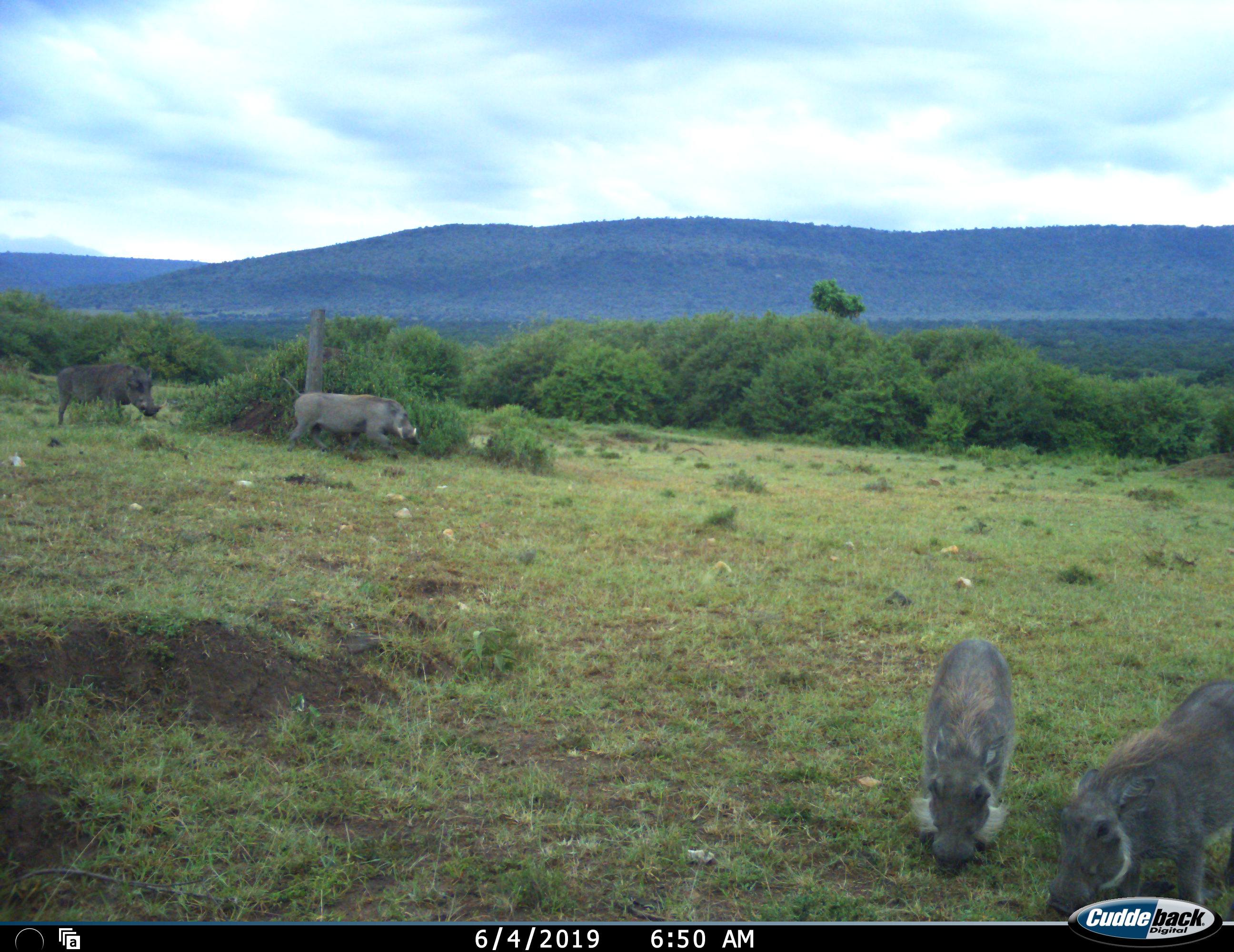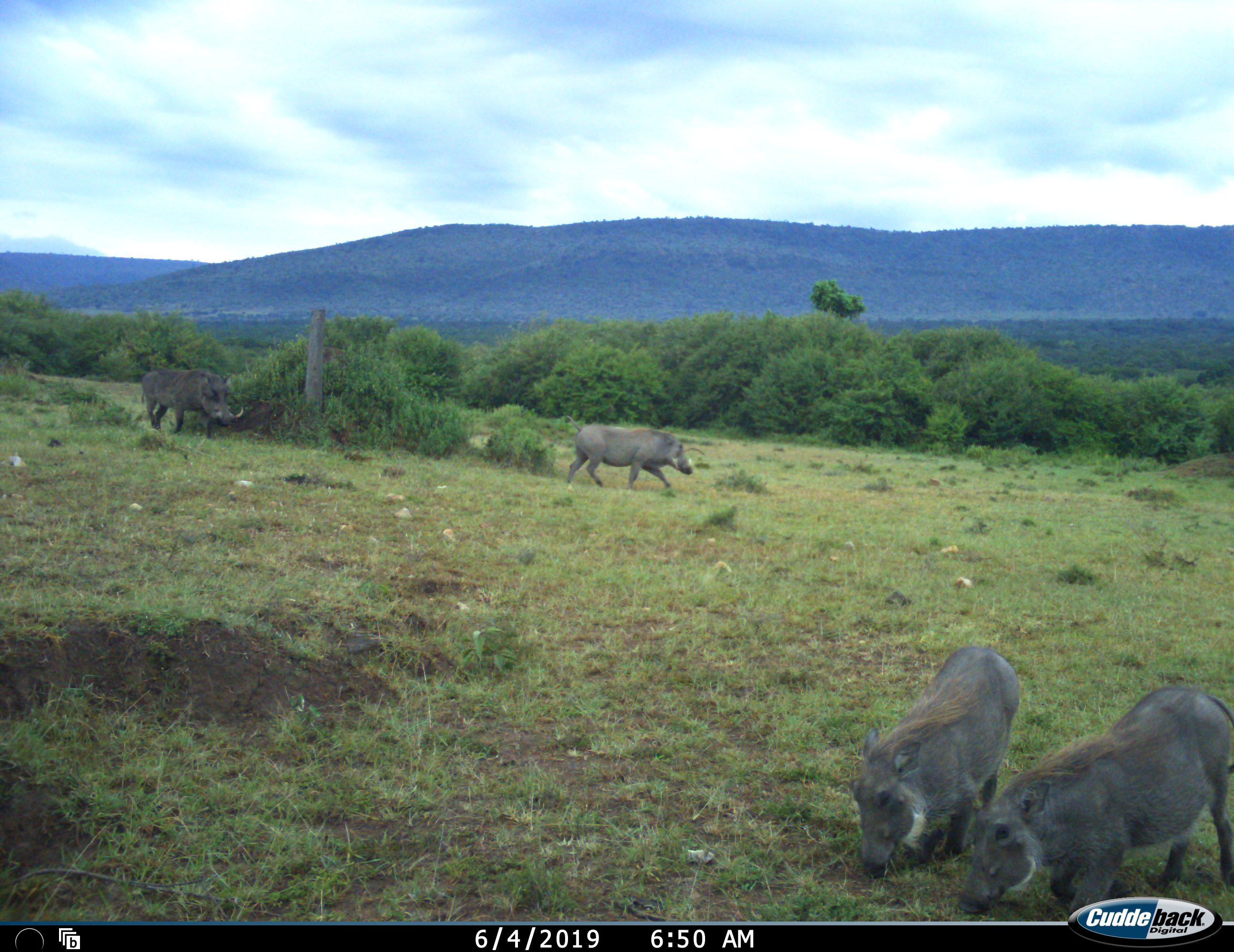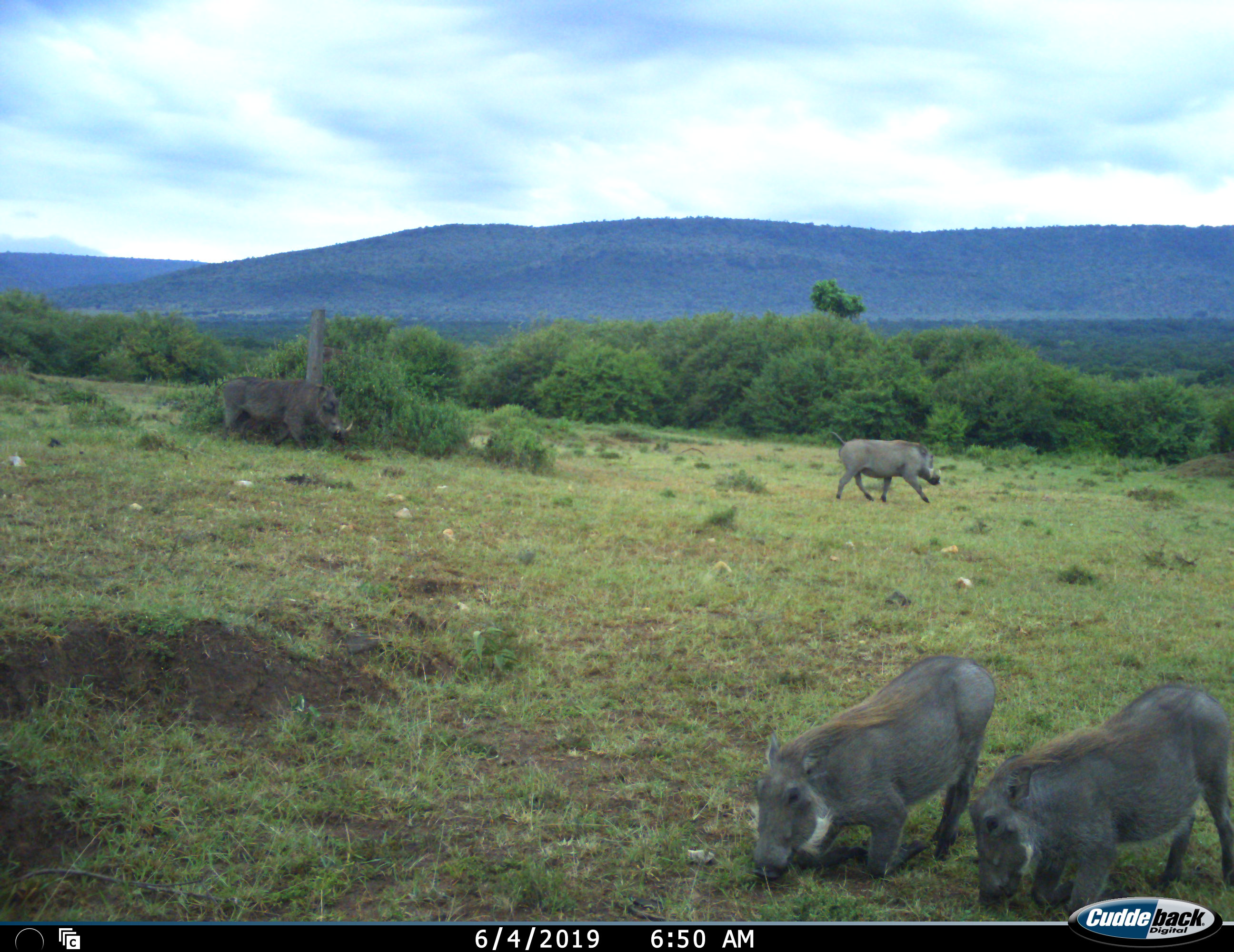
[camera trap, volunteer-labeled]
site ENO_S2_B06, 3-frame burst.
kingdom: Animalia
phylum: Chordata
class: Mammalia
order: Artiodactyla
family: Suidae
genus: Phacochoerus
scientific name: Phacochoerus africanus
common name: warthog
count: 4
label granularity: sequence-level